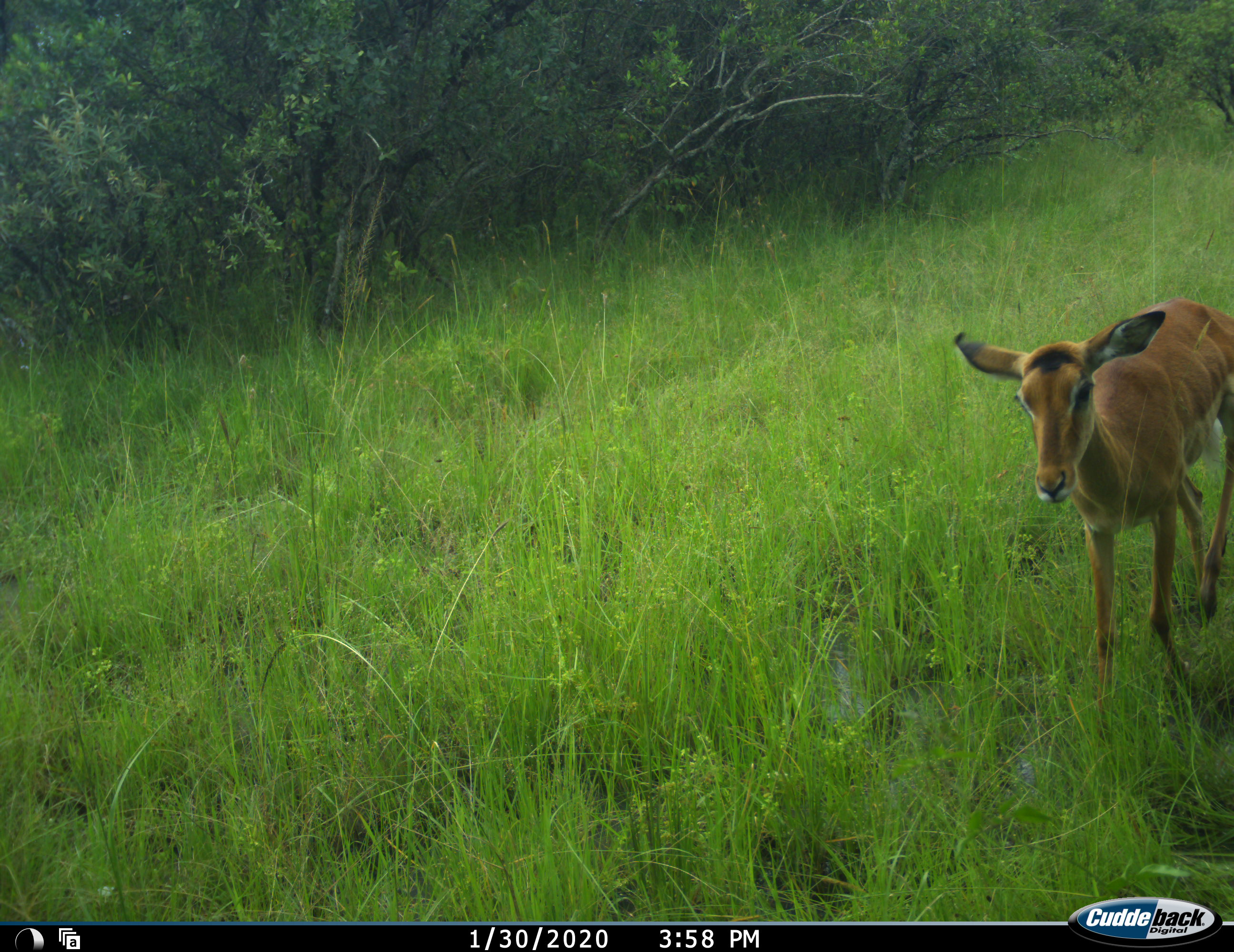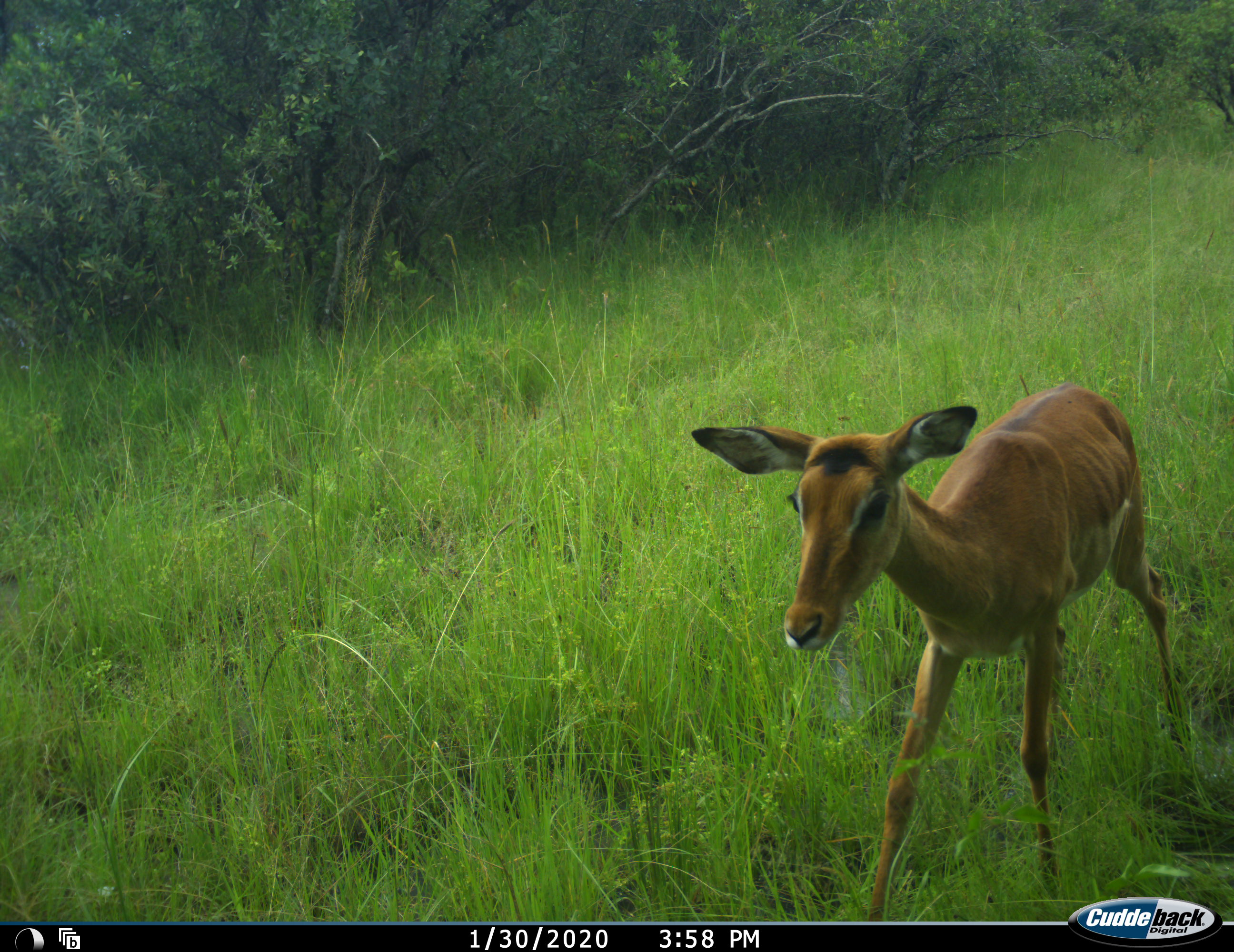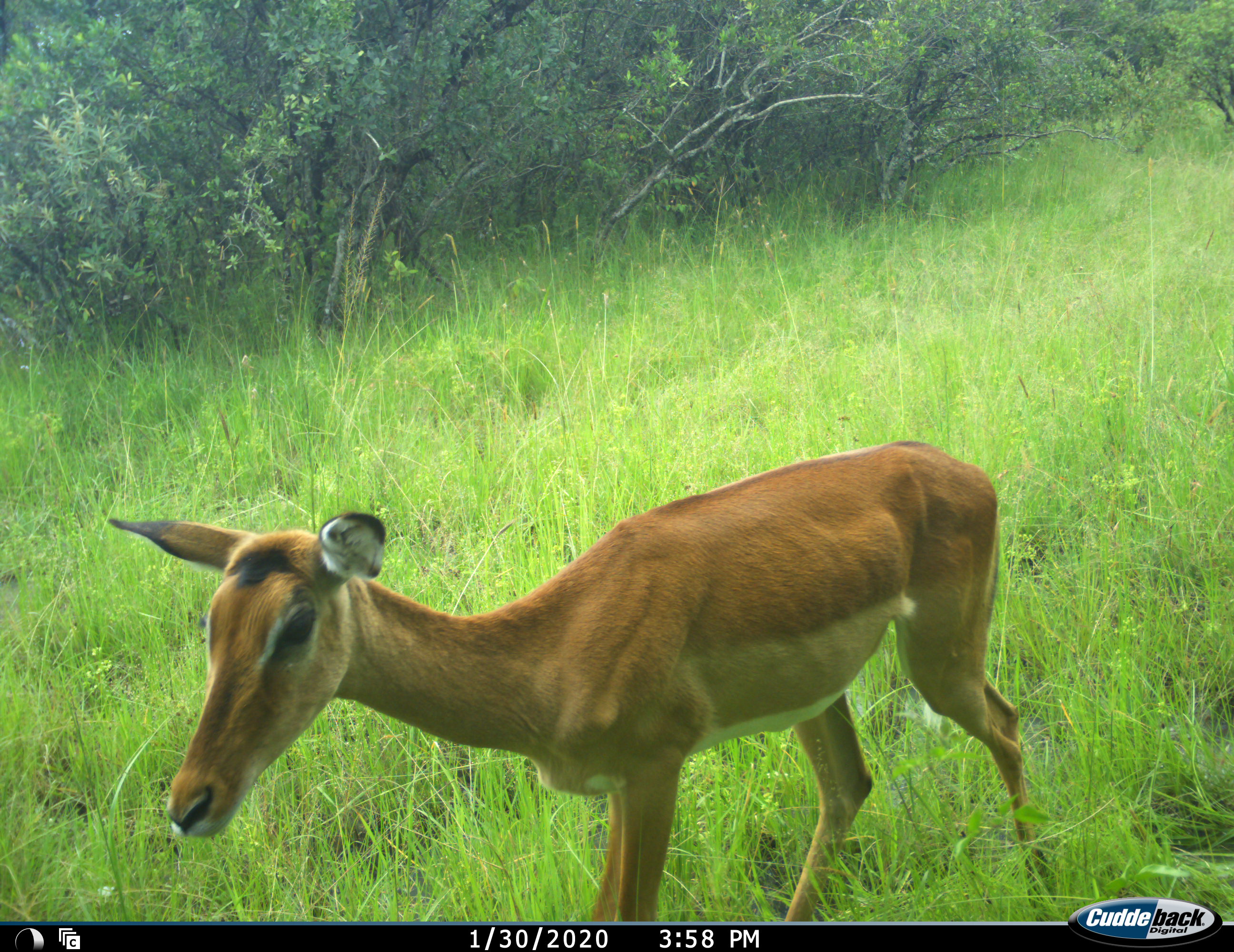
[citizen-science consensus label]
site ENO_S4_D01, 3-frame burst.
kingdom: Animalia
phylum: Chordata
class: Mammalia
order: Artiodactyla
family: Bovidae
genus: Aepyceros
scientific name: Aepyceros melampus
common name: impala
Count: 1.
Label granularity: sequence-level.